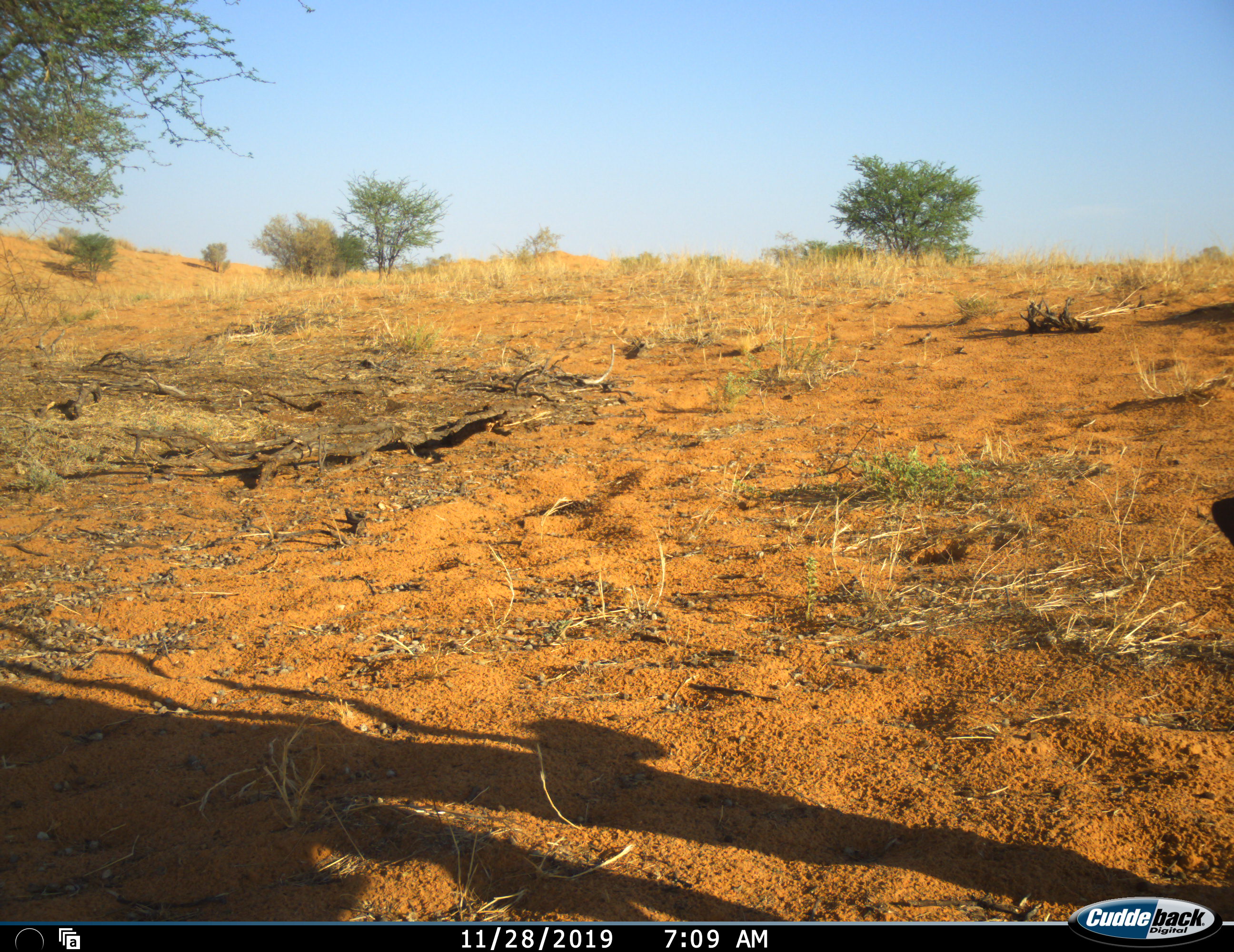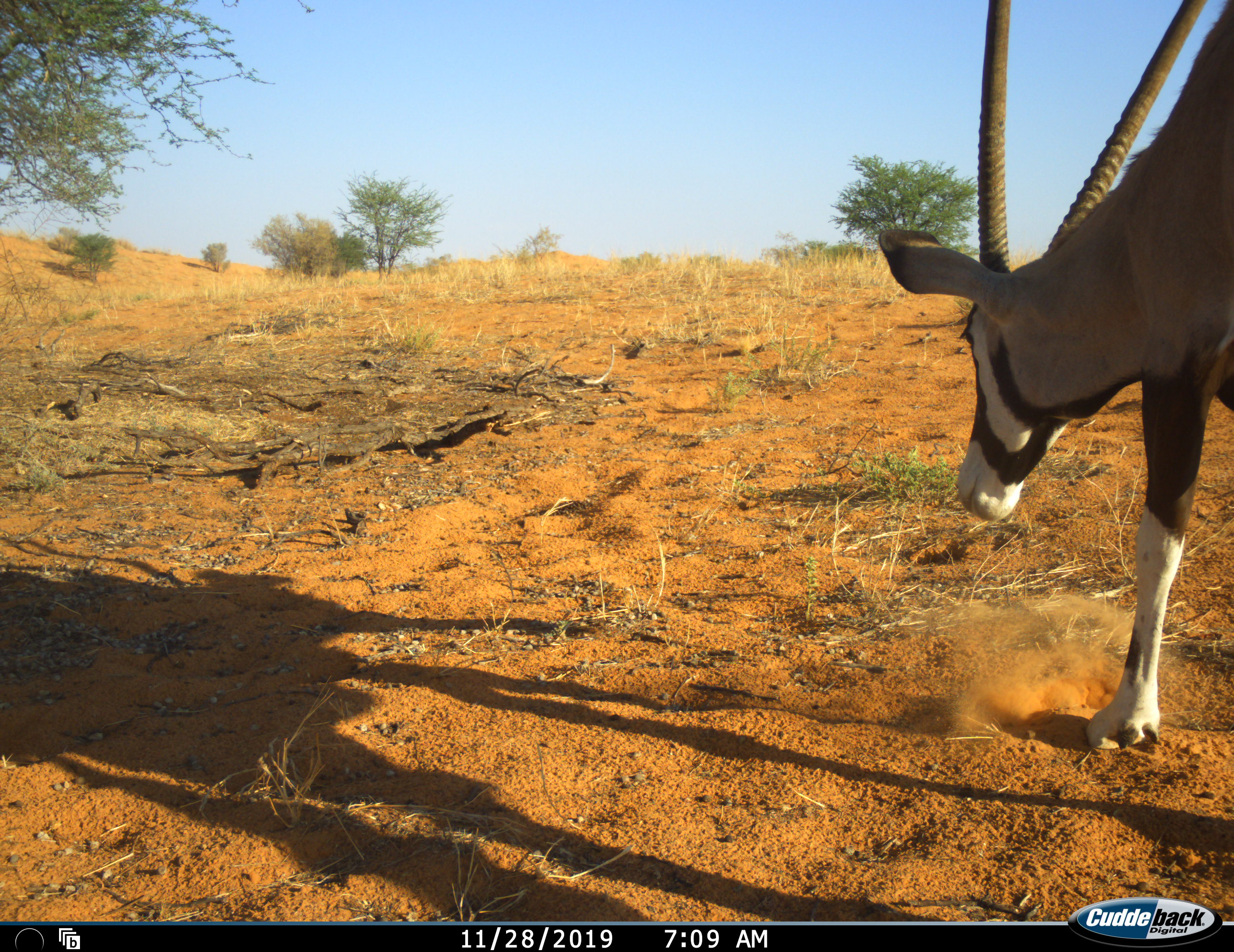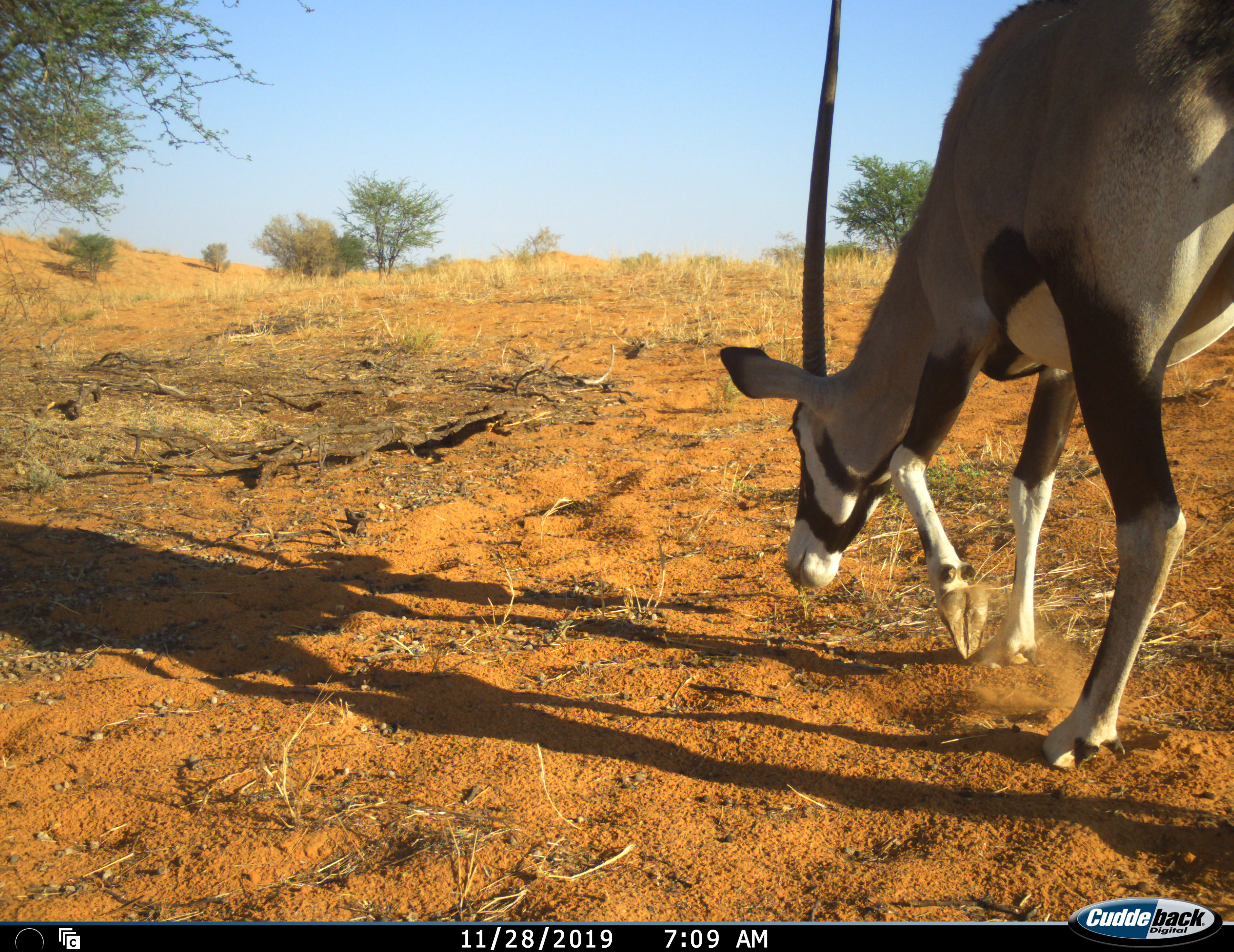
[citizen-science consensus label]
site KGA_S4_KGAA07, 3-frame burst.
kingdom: Animalia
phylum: Chordata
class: Mammalia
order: Artiodactyla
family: Bovidae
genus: Oryx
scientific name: Oryx gazella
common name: gemsbok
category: oryx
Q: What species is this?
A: Oryx (gemsbok) (Oryx gazella).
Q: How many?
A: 1.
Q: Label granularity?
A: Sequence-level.